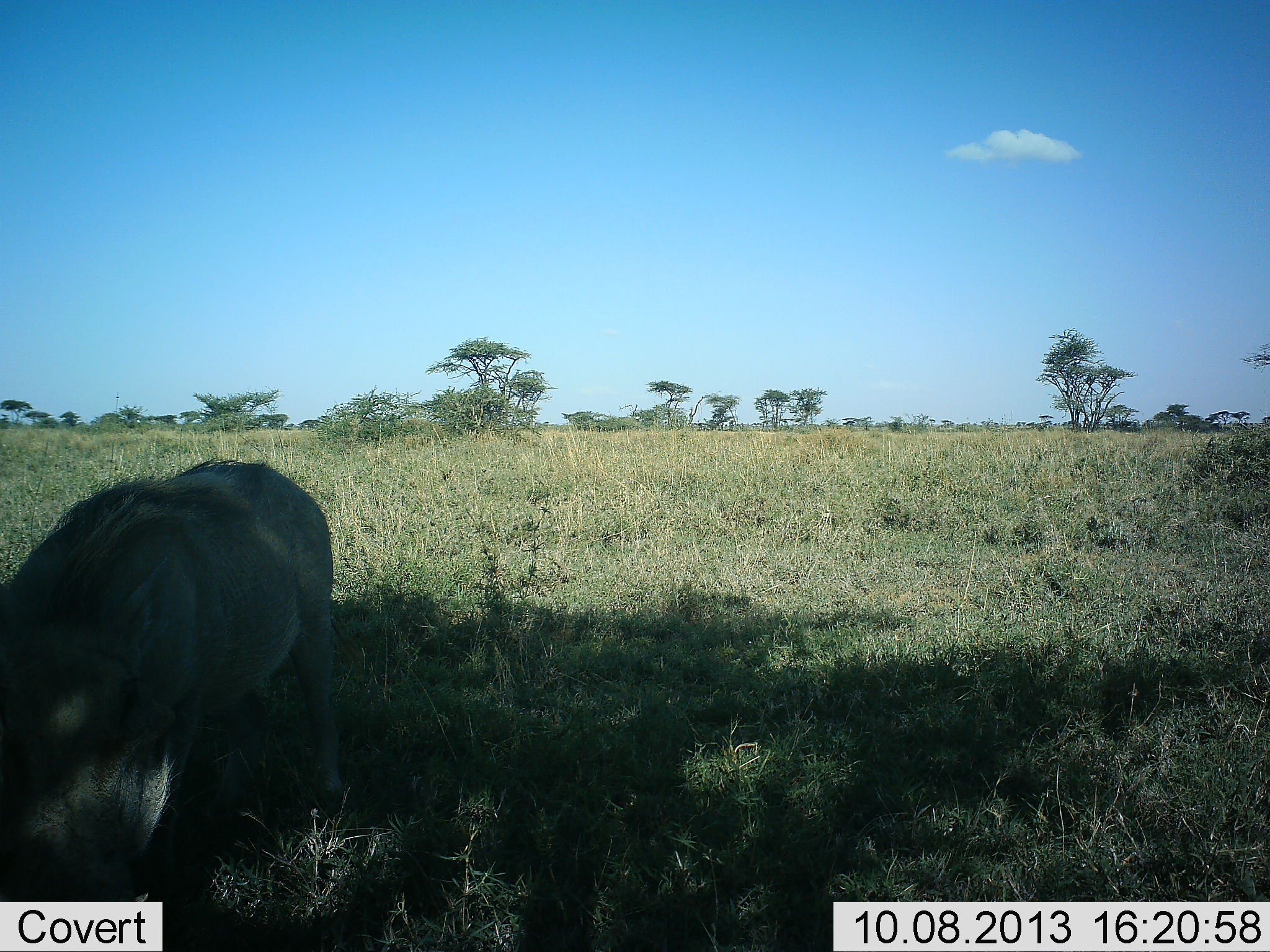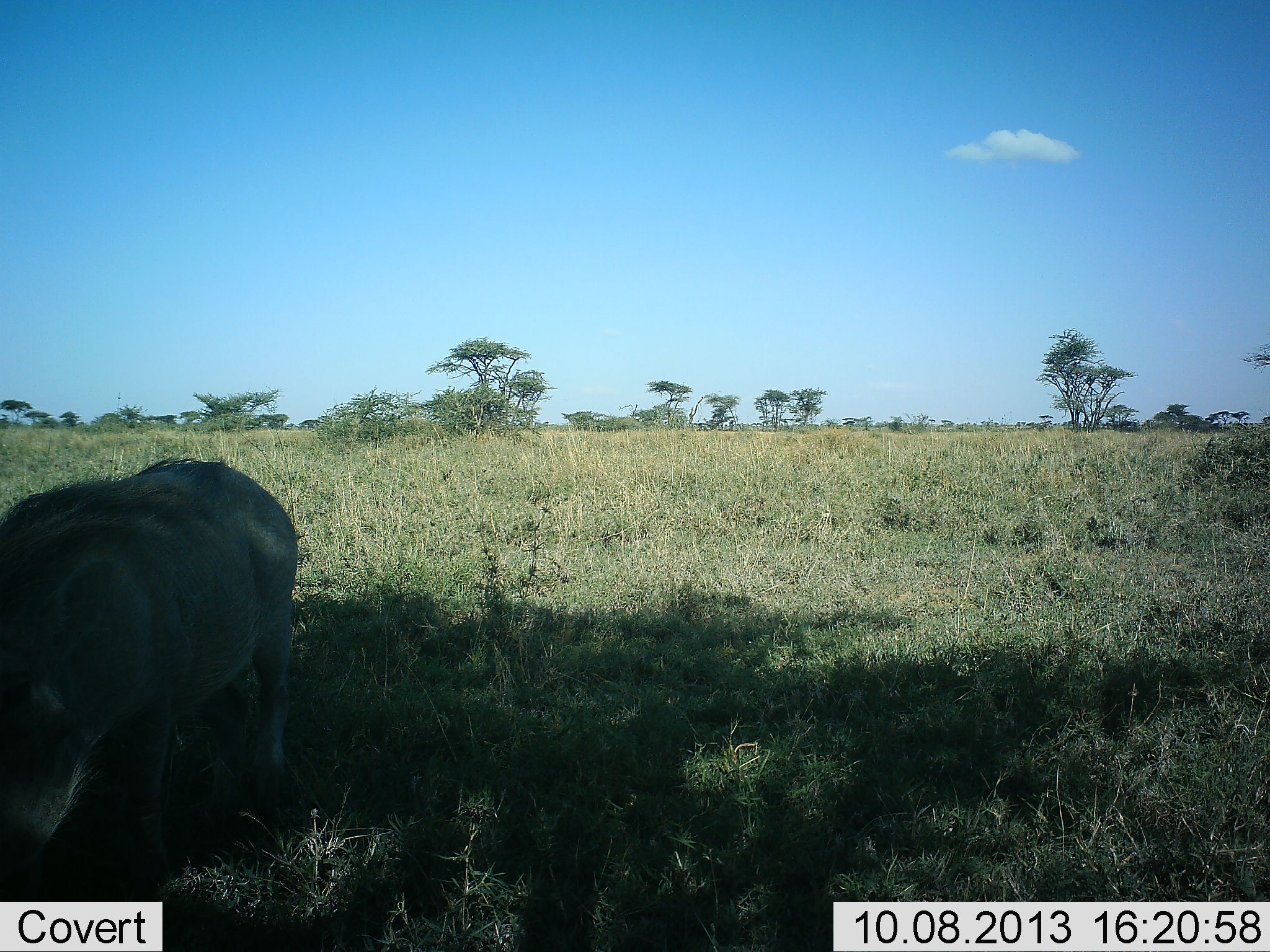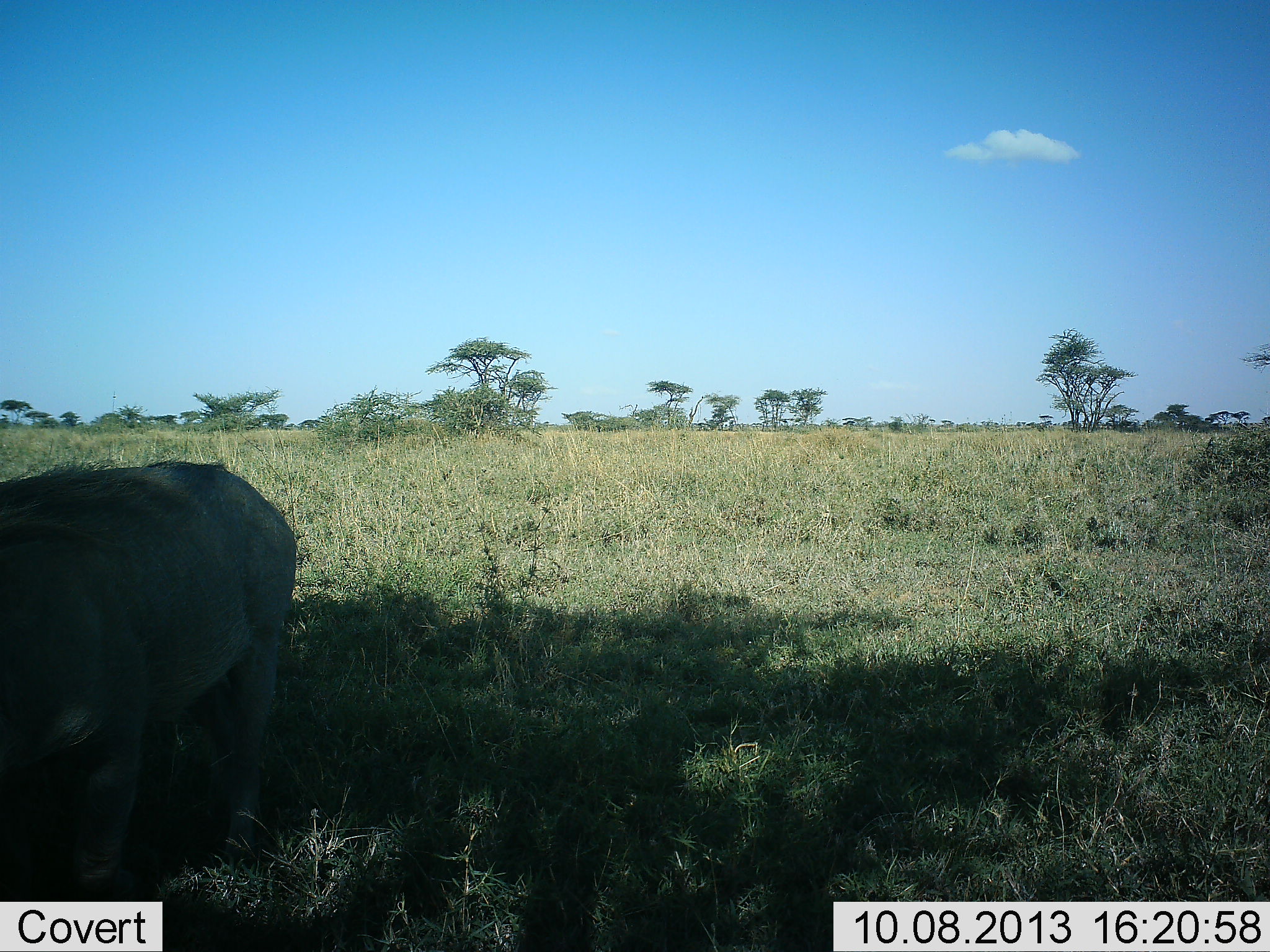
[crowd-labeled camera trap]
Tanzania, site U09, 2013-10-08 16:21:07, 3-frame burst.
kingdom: Animalia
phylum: Chordata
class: Mammalia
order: Artiodactyla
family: Suidae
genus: Phacochoerus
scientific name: Phacochoerus africanus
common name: warthog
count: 1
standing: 52%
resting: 0%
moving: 8%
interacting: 0%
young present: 0%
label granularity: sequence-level